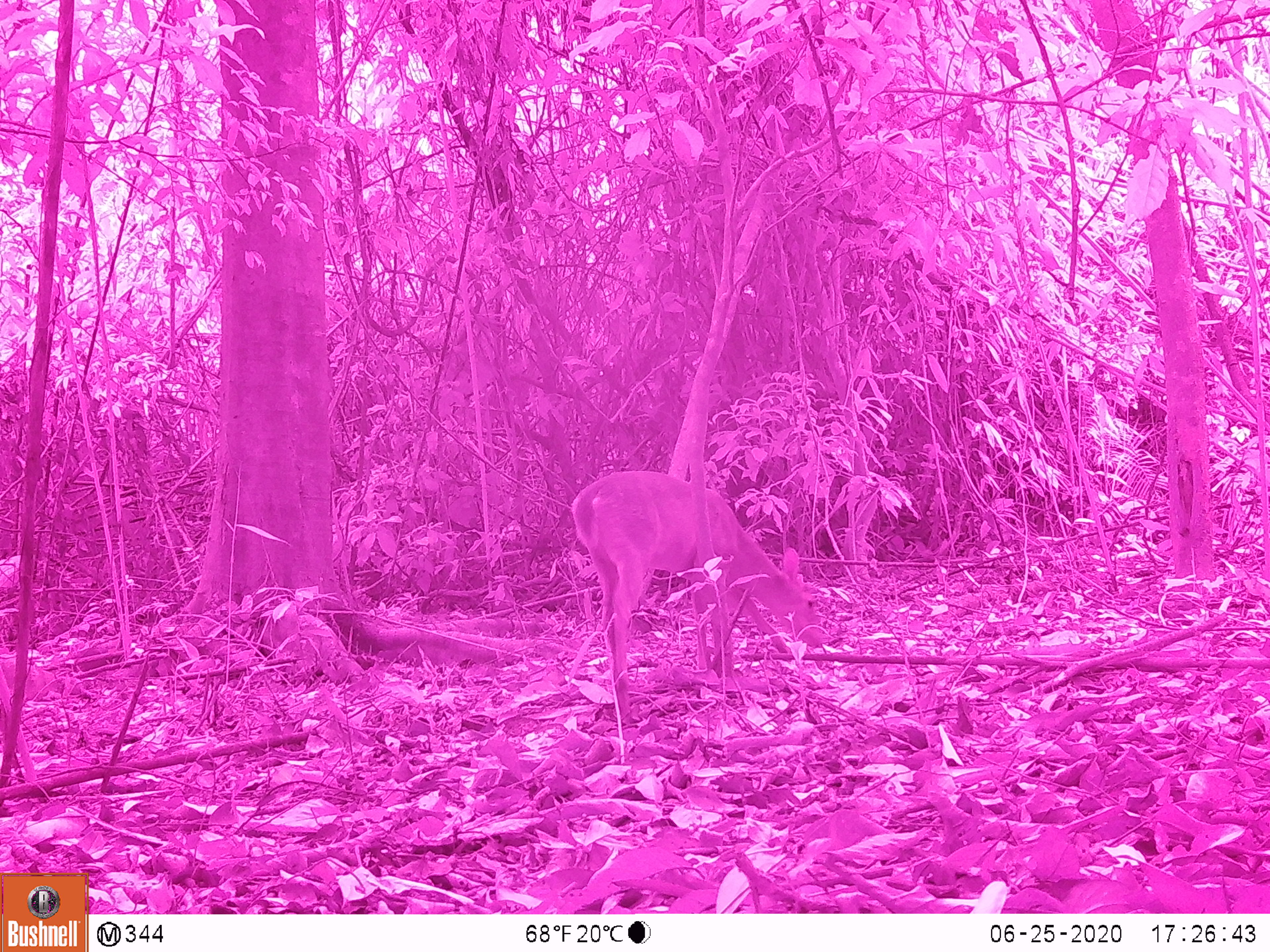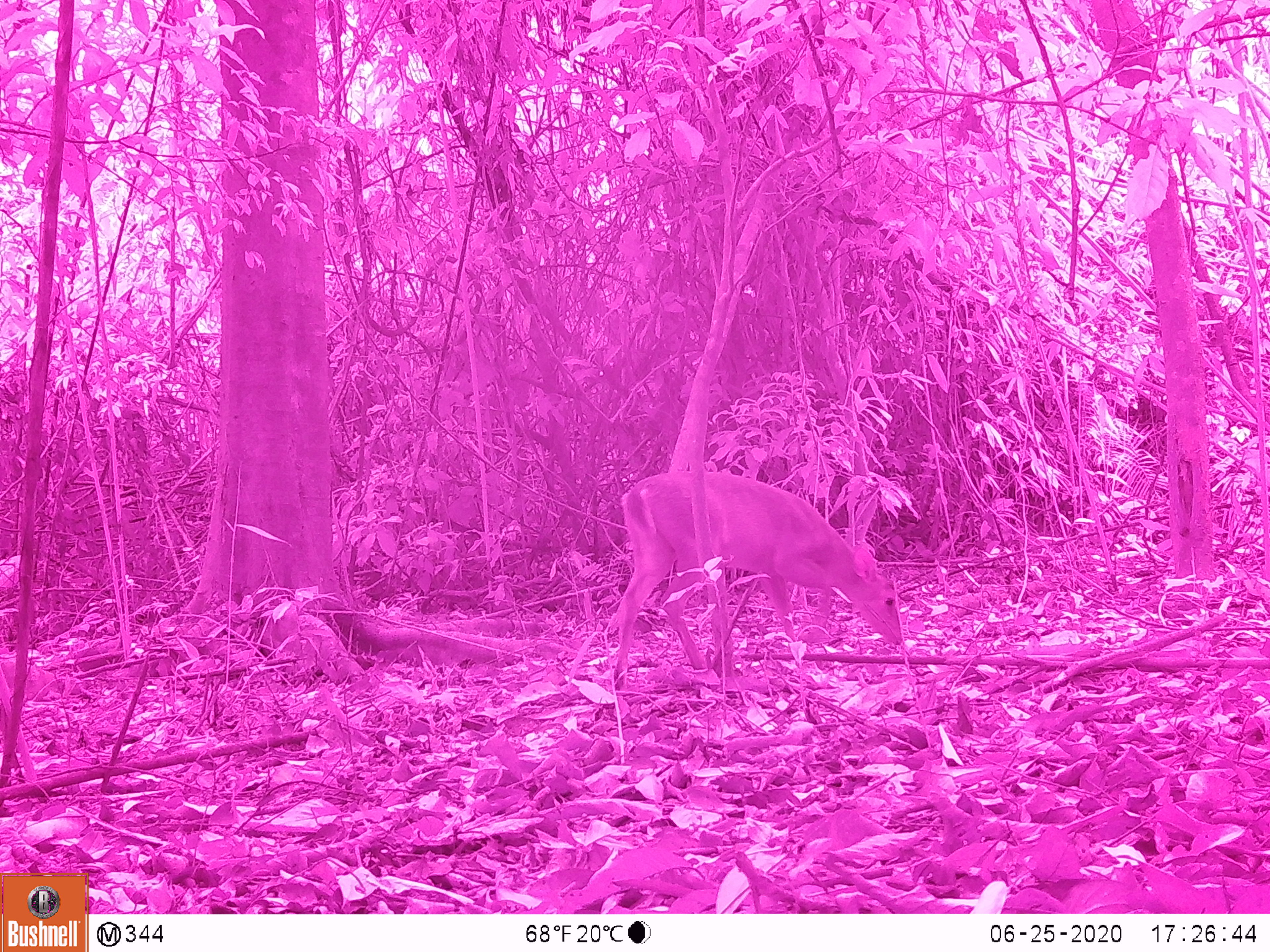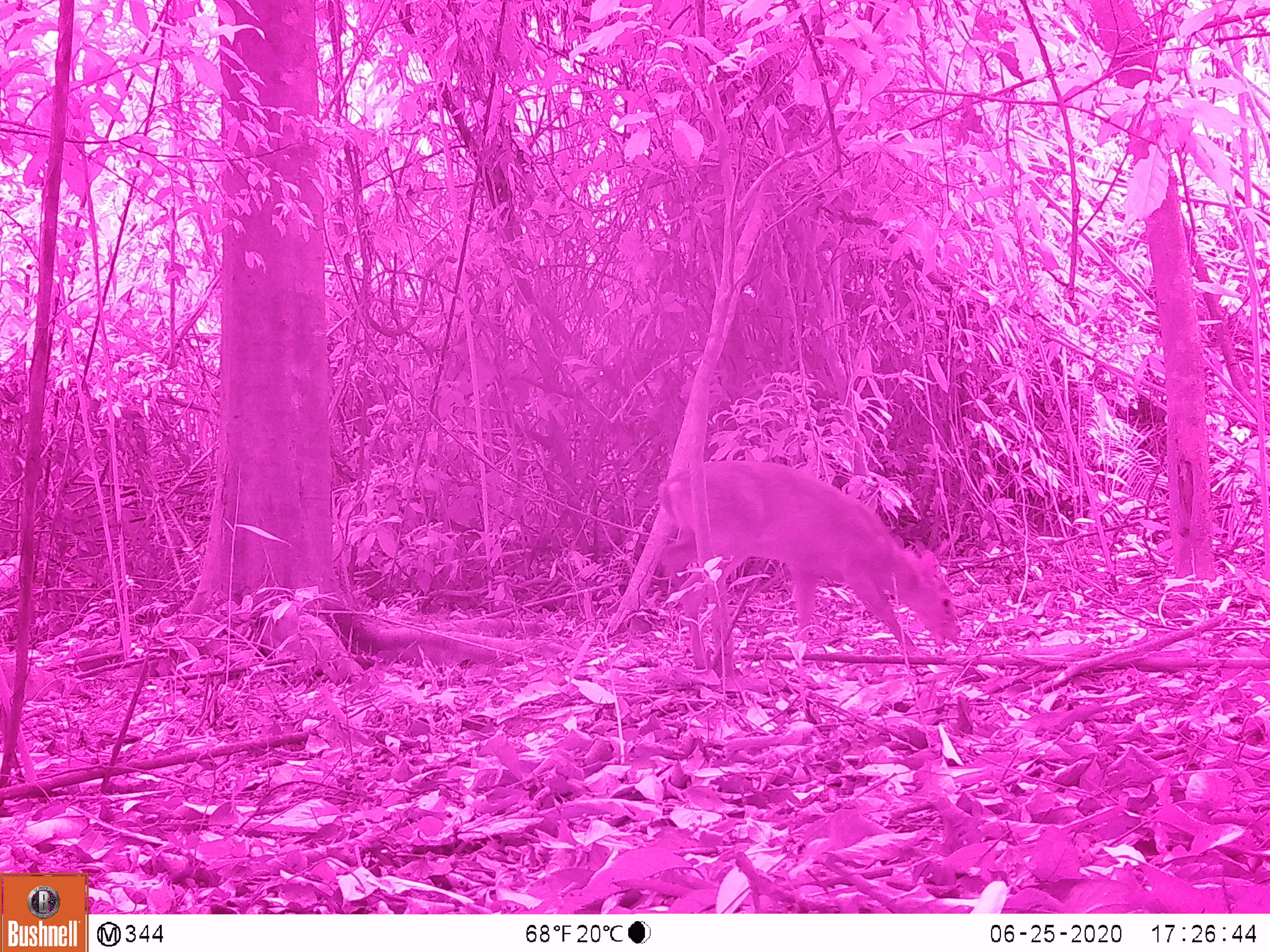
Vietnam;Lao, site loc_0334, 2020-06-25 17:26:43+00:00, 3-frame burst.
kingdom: Animalia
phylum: Chordata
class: Mammalia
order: Artiodactyla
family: Cervidae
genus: Muntiacus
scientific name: Muntiacus vuquangensis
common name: large-antlered muntjac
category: large antlered muntjac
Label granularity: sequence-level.